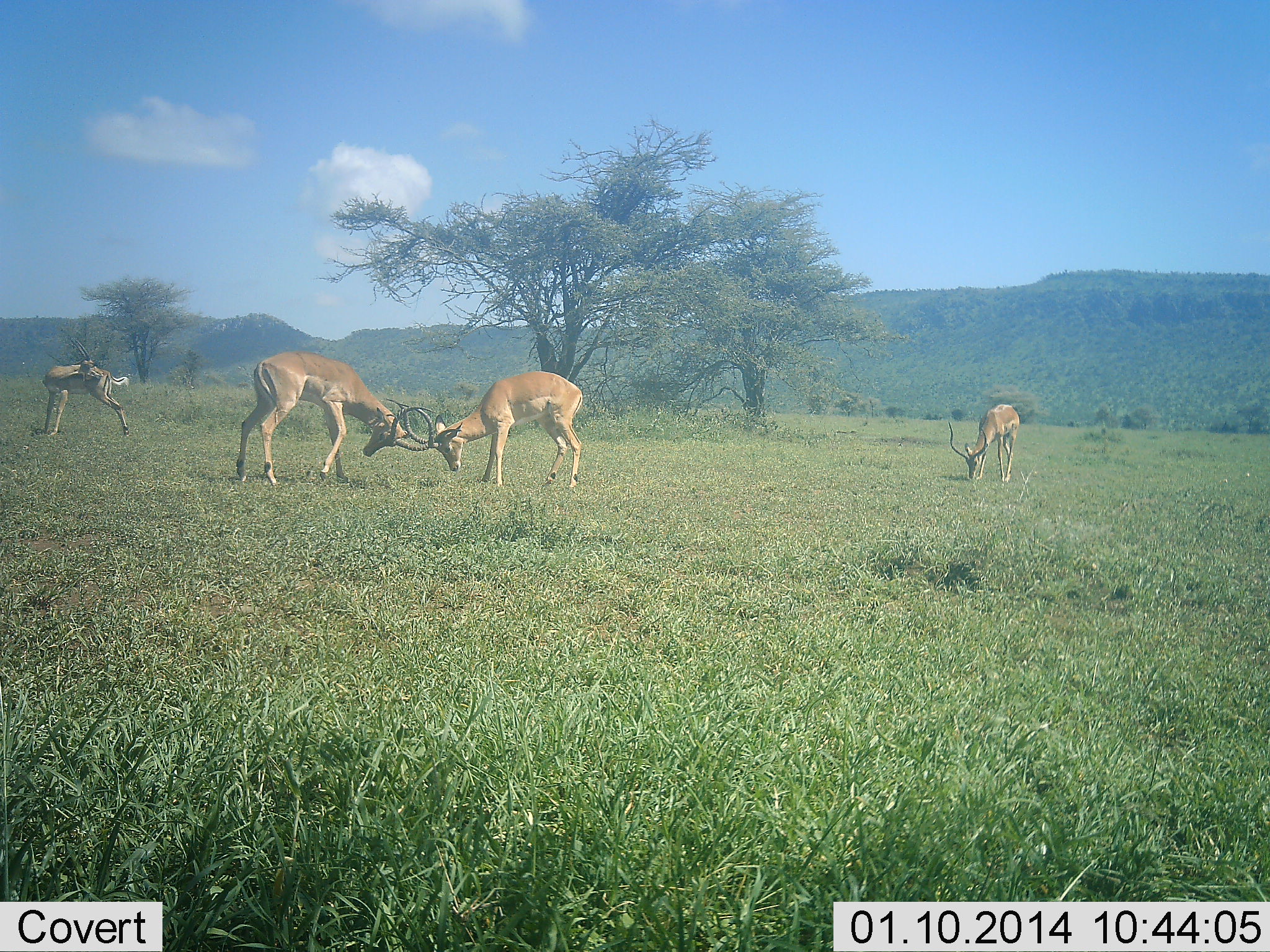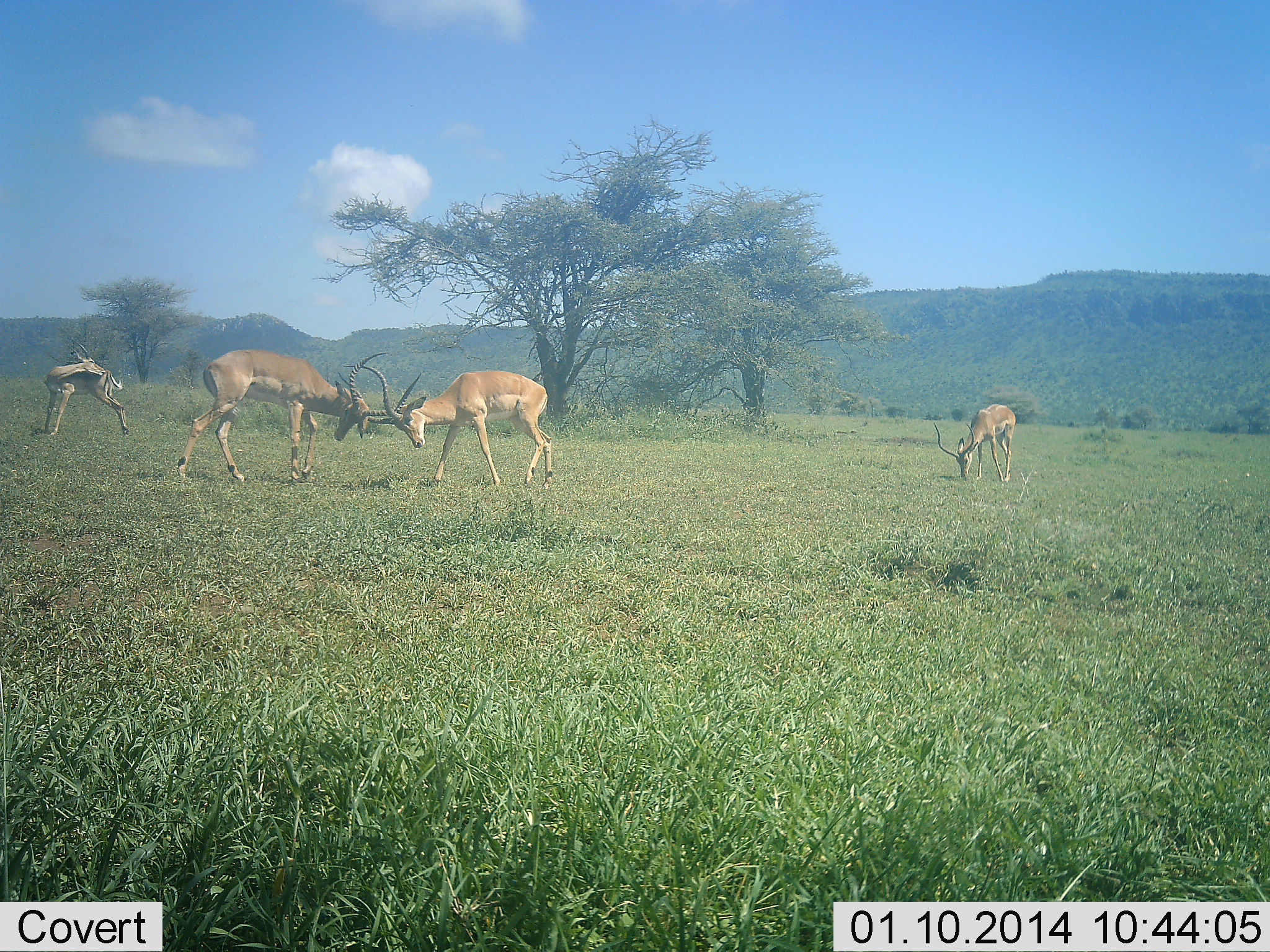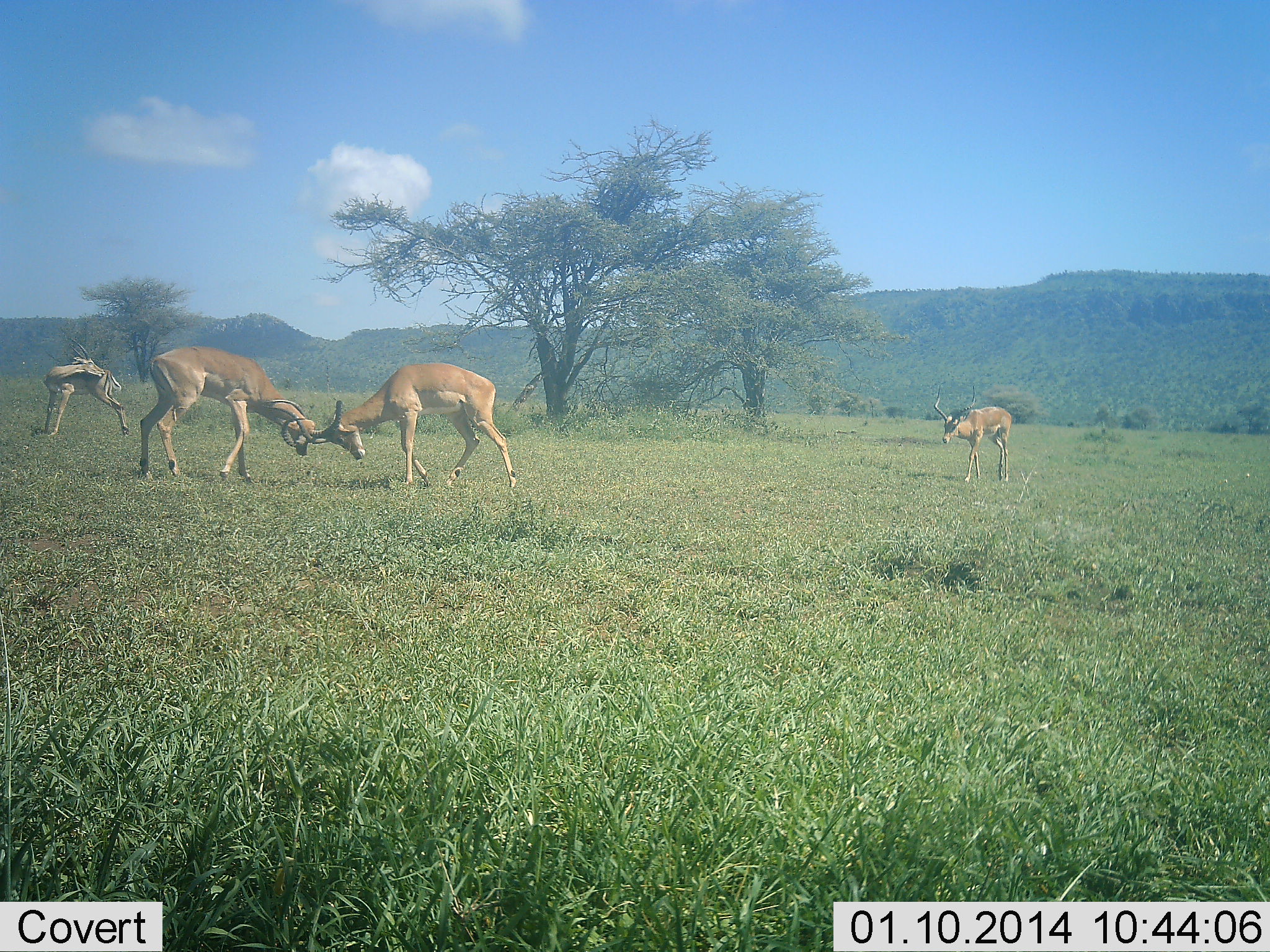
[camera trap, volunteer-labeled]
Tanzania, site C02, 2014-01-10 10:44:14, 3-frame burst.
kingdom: Animalia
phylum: Chordata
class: Mammalia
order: Artiodactyla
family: Bovidae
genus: Aepyceros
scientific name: Aepyceros melampus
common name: impala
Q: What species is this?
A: Impala (Aepyceros melampus).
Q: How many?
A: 4.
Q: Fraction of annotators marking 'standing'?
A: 60%.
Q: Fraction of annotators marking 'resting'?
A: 0%.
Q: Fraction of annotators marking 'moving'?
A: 10%.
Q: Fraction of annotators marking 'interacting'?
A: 100%.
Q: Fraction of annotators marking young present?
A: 0%.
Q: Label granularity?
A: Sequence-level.